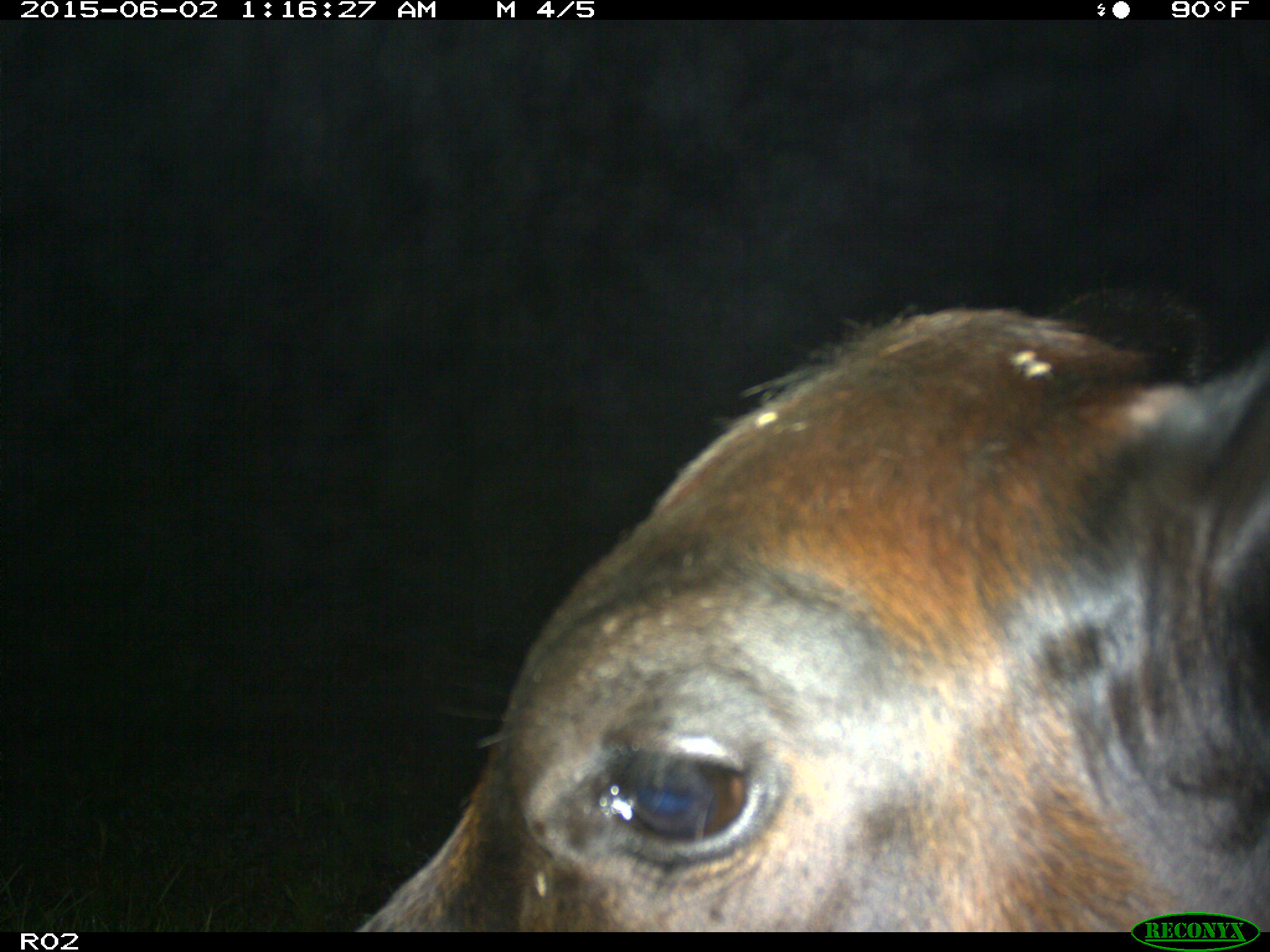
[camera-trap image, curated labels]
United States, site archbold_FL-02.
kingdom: Animalia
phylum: Chordata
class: Mammalia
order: Artiodactyla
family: Bovidae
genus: Bos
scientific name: Bos taurus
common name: domestic cow